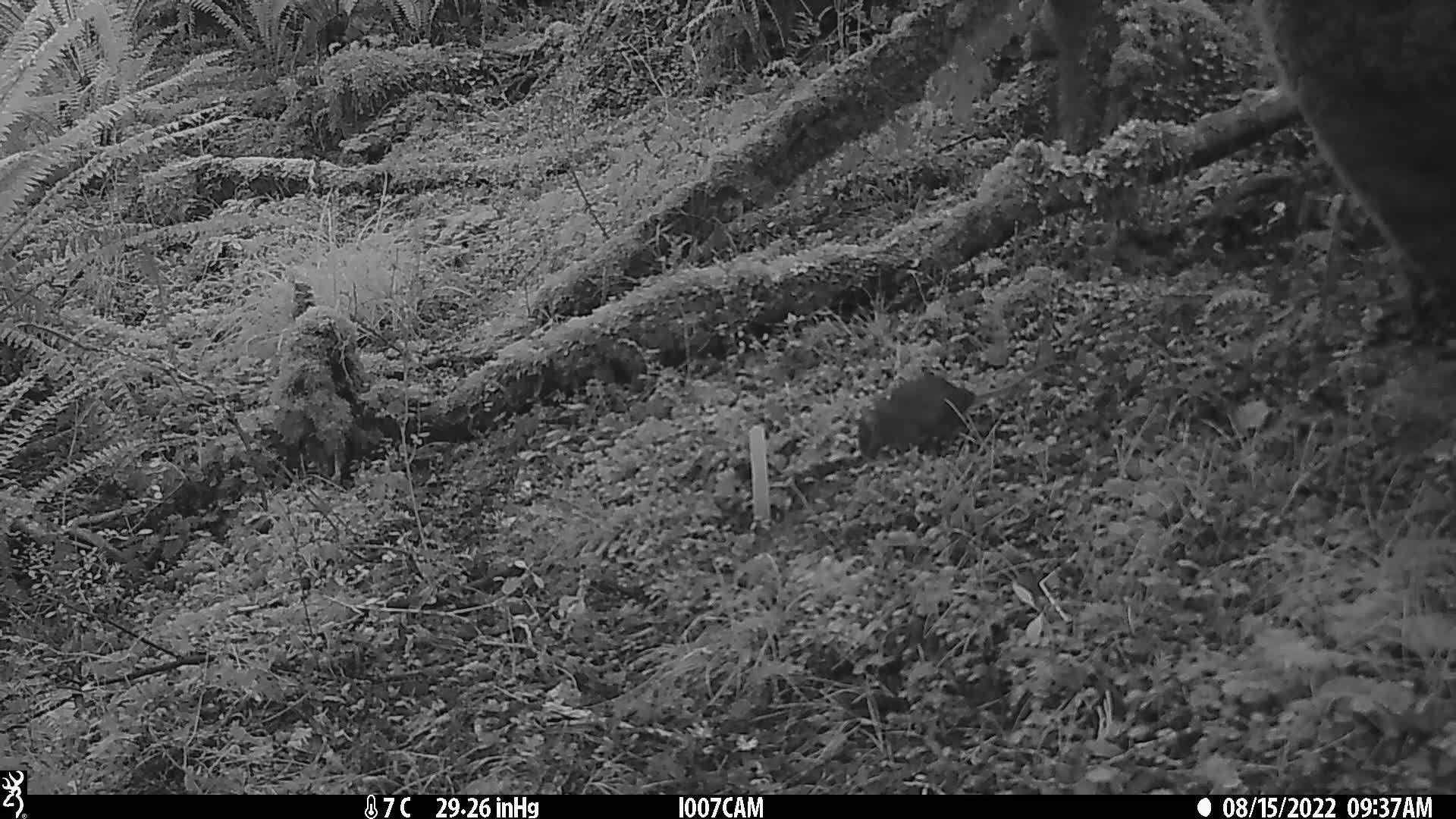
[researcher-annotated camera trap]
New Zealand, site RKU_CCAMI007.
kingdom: Animalia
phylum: Chordata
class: Mammalia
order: Rodentia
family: Muridae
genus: Rattus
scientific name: Rattus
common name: rat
Rat (Rattus).